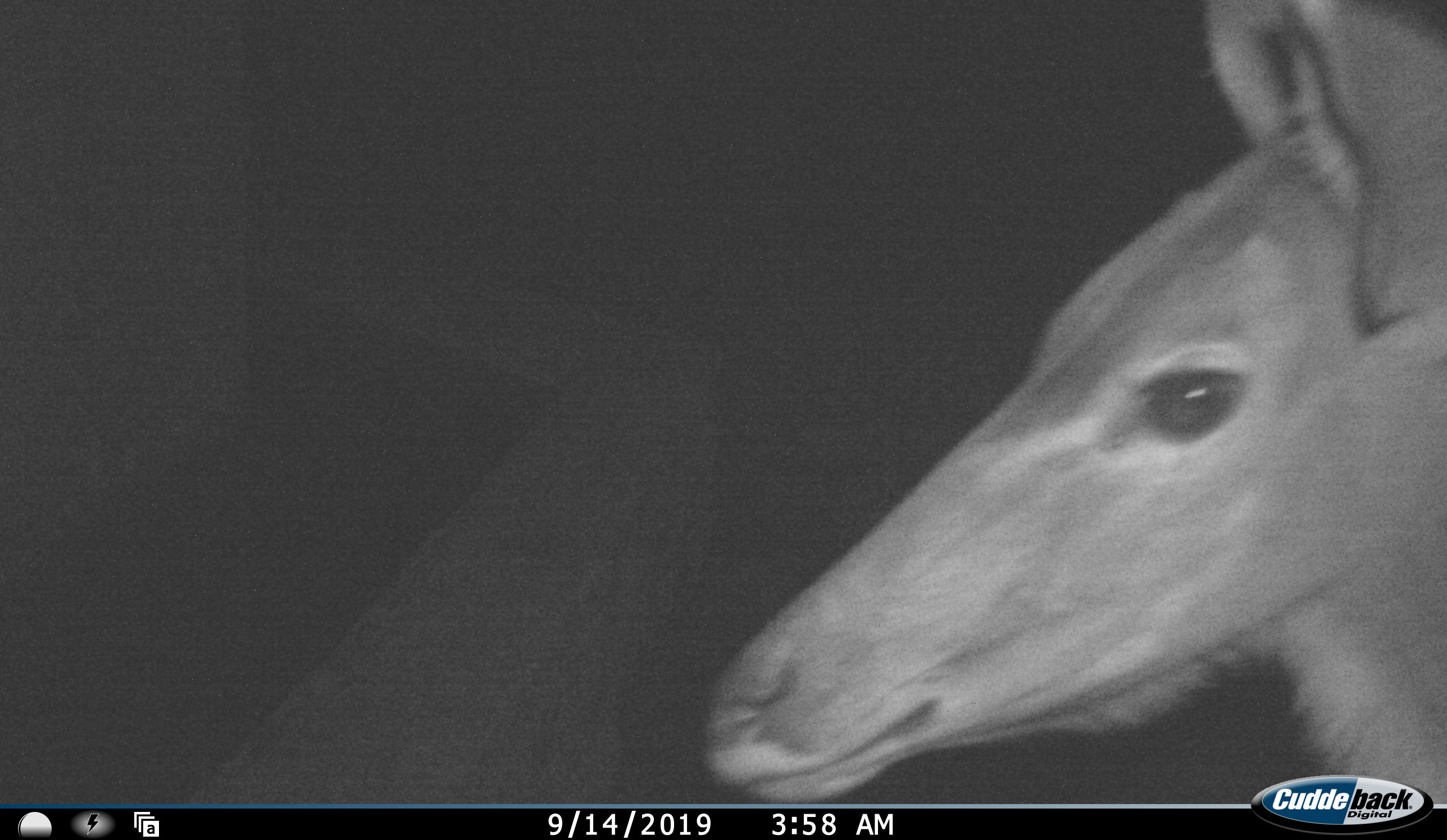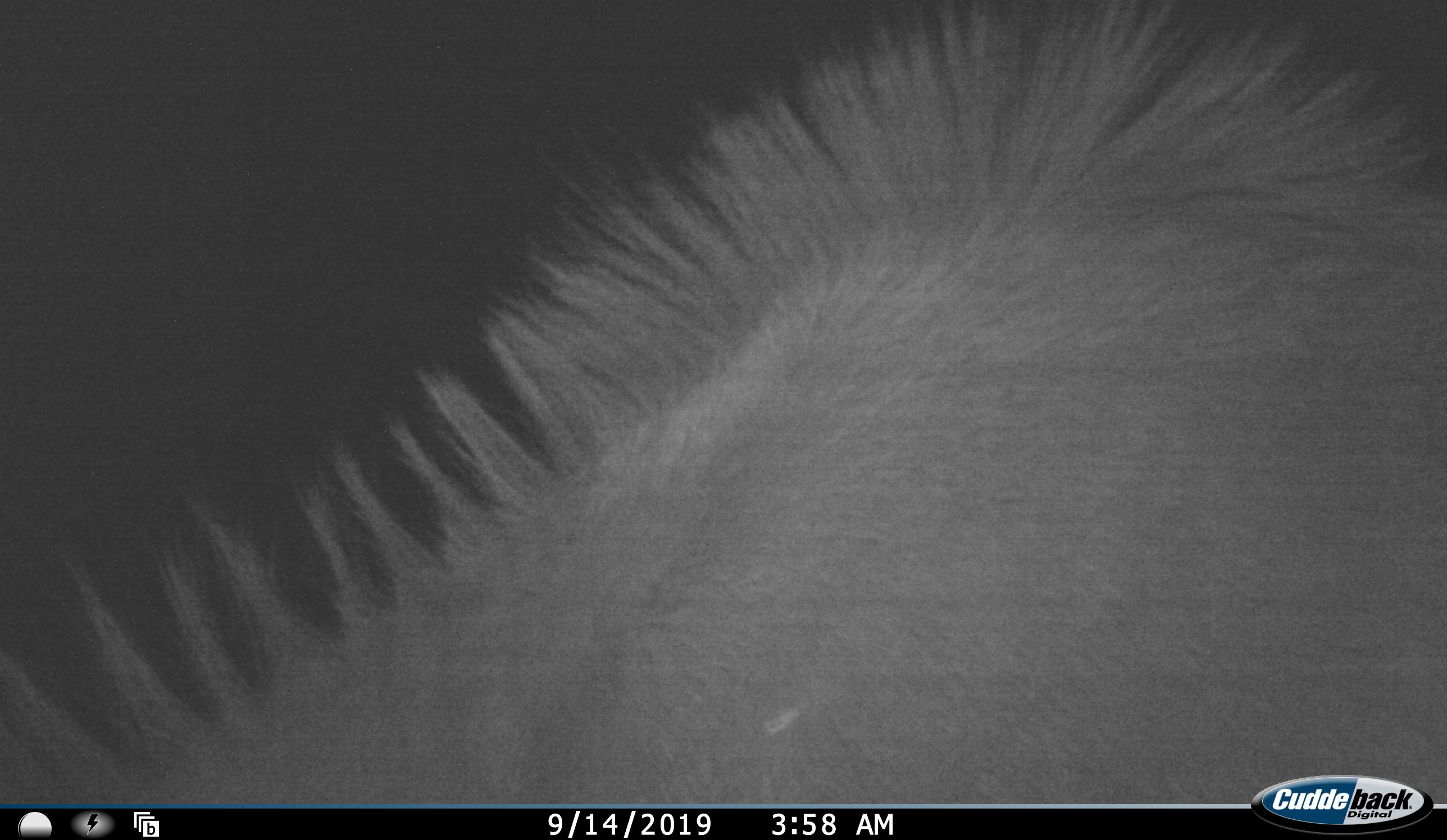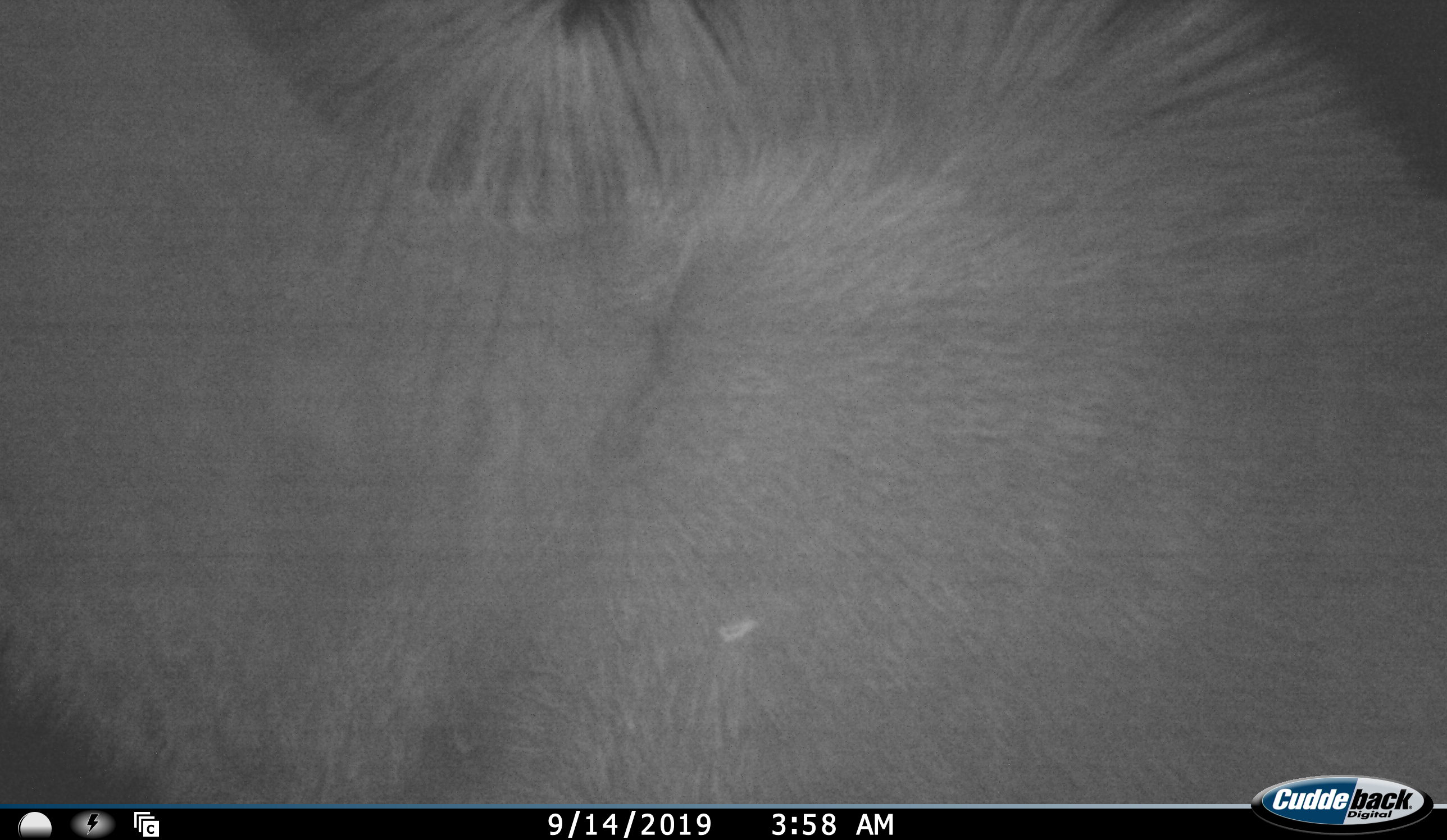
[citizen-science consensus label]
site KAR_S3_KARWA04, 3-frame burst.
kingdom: Animalia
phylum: Chordata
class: Mammalia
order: Artiodactyla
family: Bovidae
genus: Tragelaphus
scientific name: Tragelaphus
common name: kudu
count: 1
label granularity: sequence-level